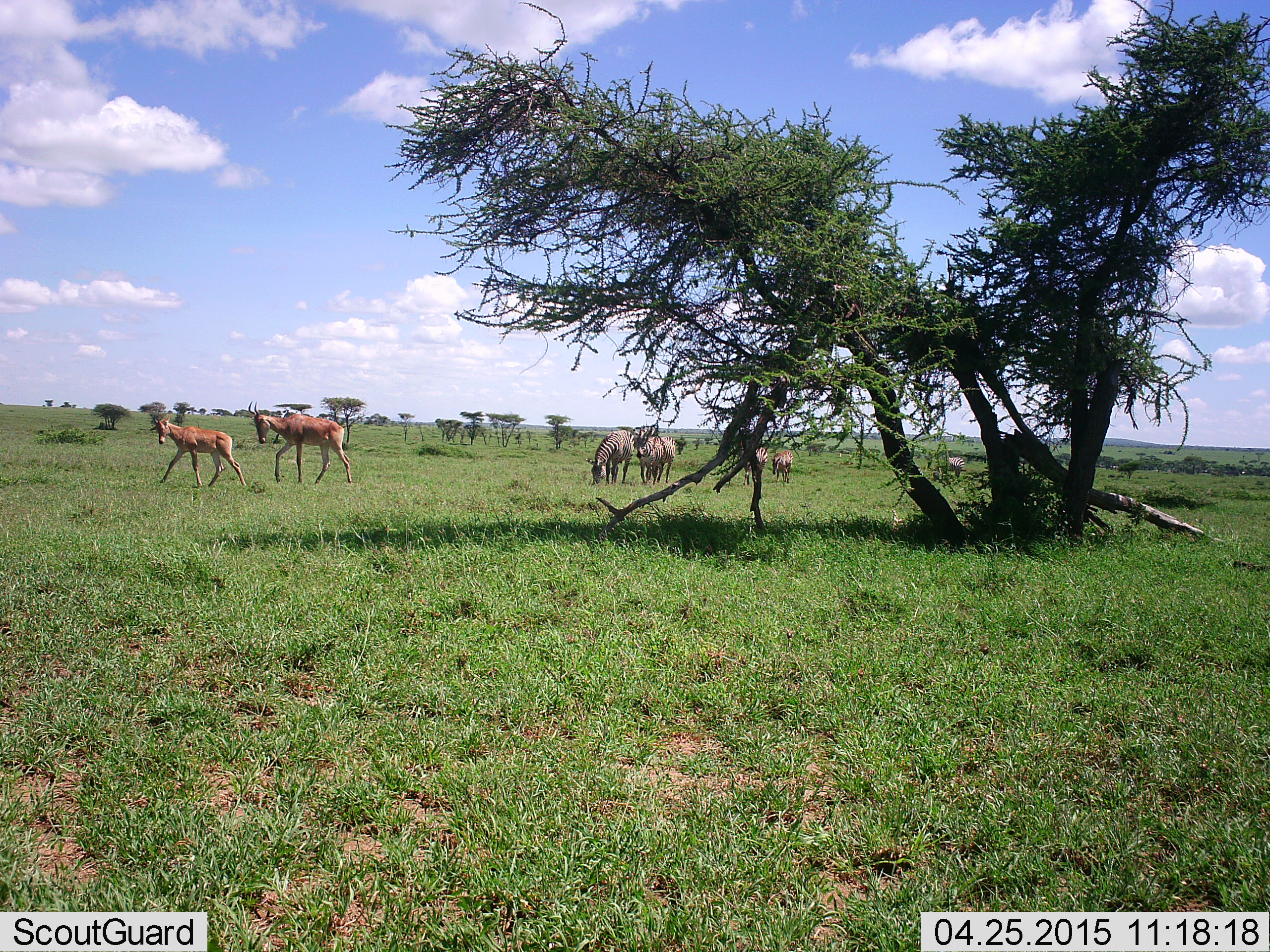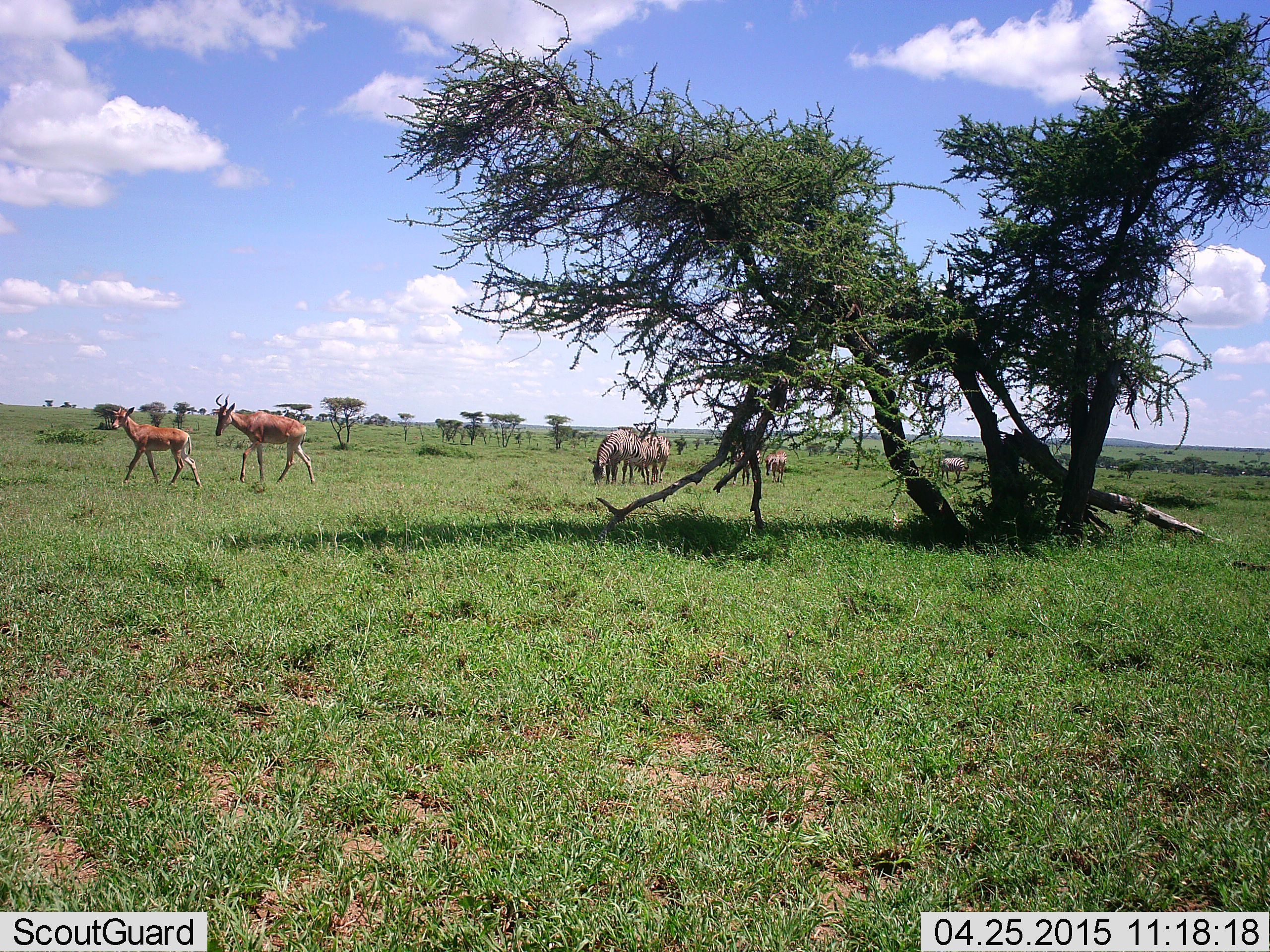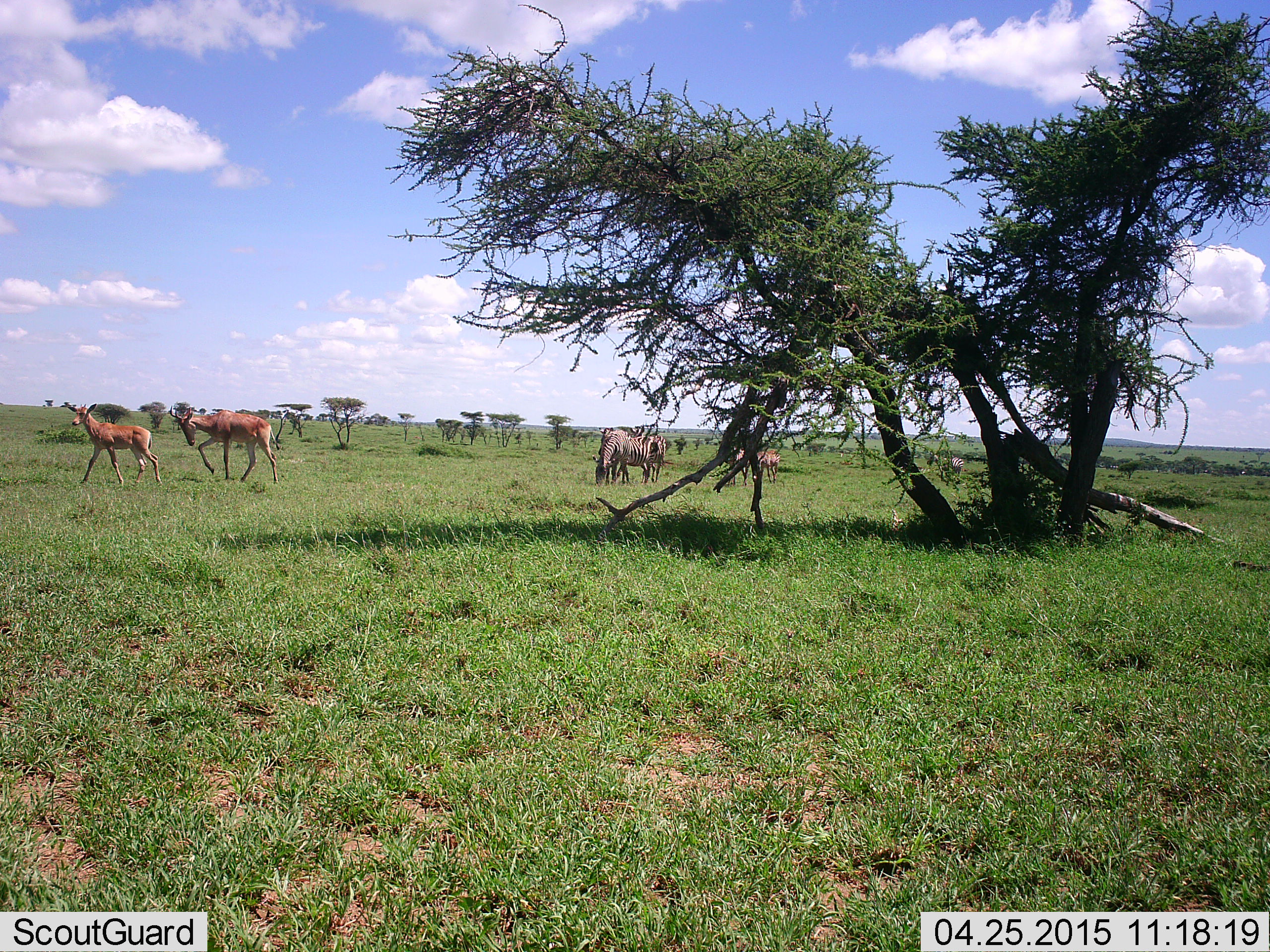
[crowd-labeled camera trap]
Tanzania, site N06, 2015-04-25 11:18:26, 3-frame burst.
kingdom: Animalia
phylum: Chordata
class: Mammalia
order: Artiodactyla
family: Bovidae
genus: Alcelaphus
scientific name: Alcelaphus buselaphus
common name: hartebeest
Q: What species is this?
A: Hartebeest (Alcelaphus buselaphus).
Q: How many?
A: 2.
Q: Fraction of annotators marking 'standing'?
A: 0%.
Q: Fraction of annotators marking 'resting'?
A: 0%.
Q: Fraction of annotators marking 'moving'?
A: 92%.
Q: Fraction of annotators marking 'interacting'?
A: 8%.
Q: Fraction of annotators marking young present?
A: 38%.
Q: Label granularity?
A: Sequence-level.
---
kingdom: Animalia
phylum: Chordata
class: Mammalia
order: Perissodactyla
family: Equidae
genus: Equus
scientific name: Equus quagga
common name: plains zebra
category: zebra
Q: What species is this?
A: Zebra (plains zebra) (Equus quagga).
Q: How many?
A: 5.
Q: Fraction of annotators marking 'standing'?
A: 17%.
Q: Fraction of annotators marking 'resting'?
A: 0%.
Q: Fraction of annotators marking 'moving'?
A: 17%.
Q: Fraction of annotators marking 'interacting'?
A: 0%.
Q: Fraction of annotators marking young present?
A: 0%.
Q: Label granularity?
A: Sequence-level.